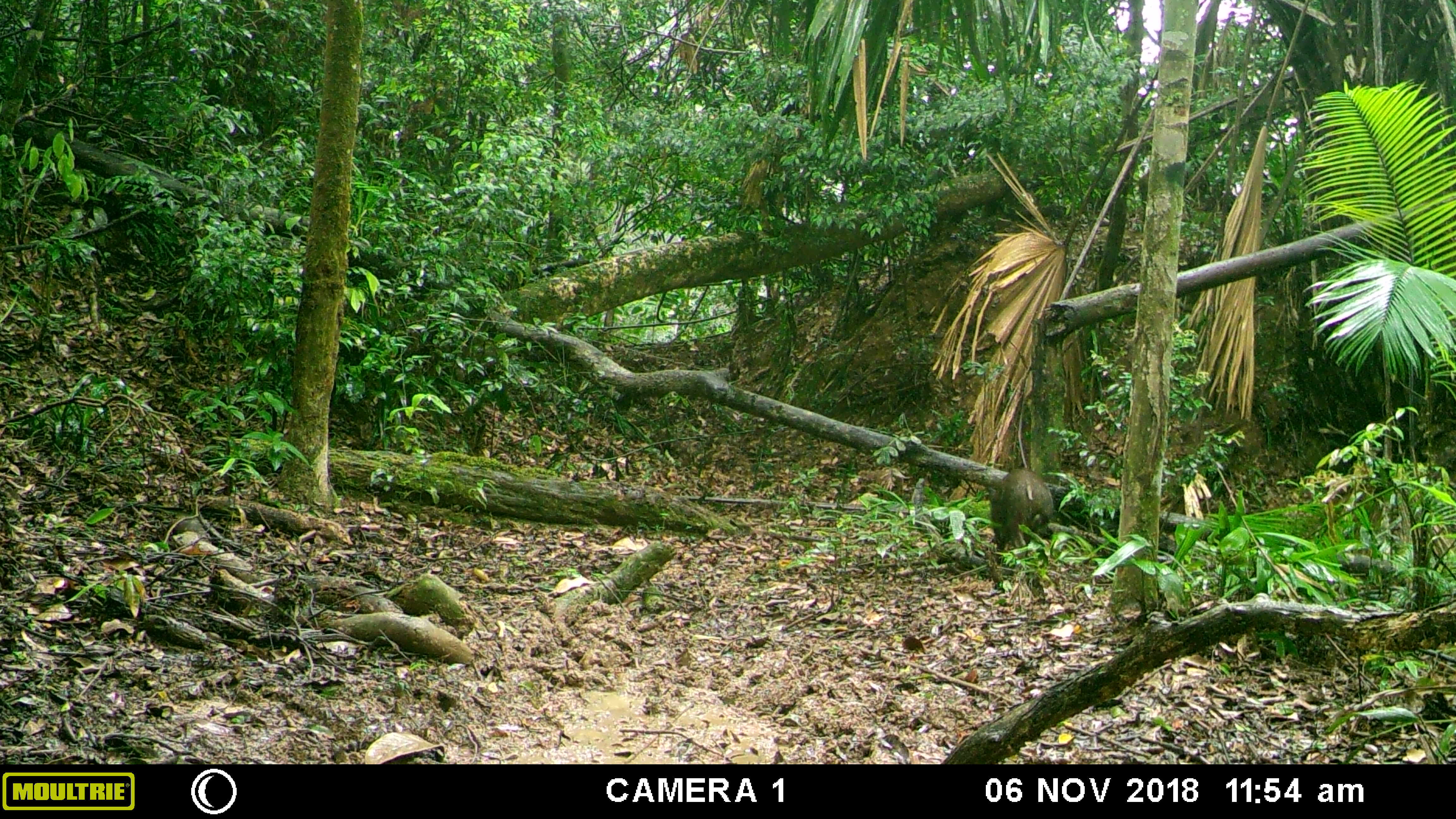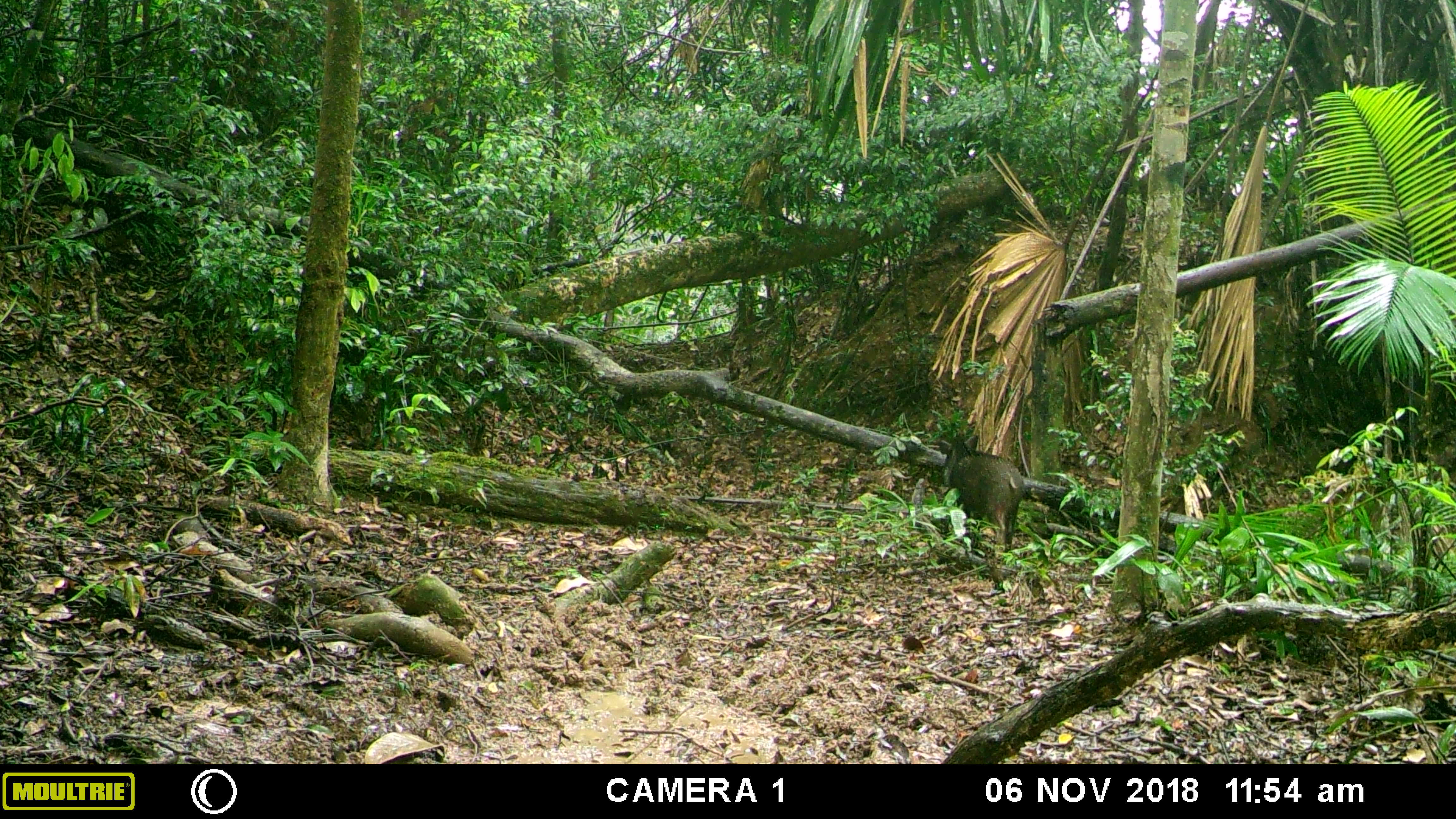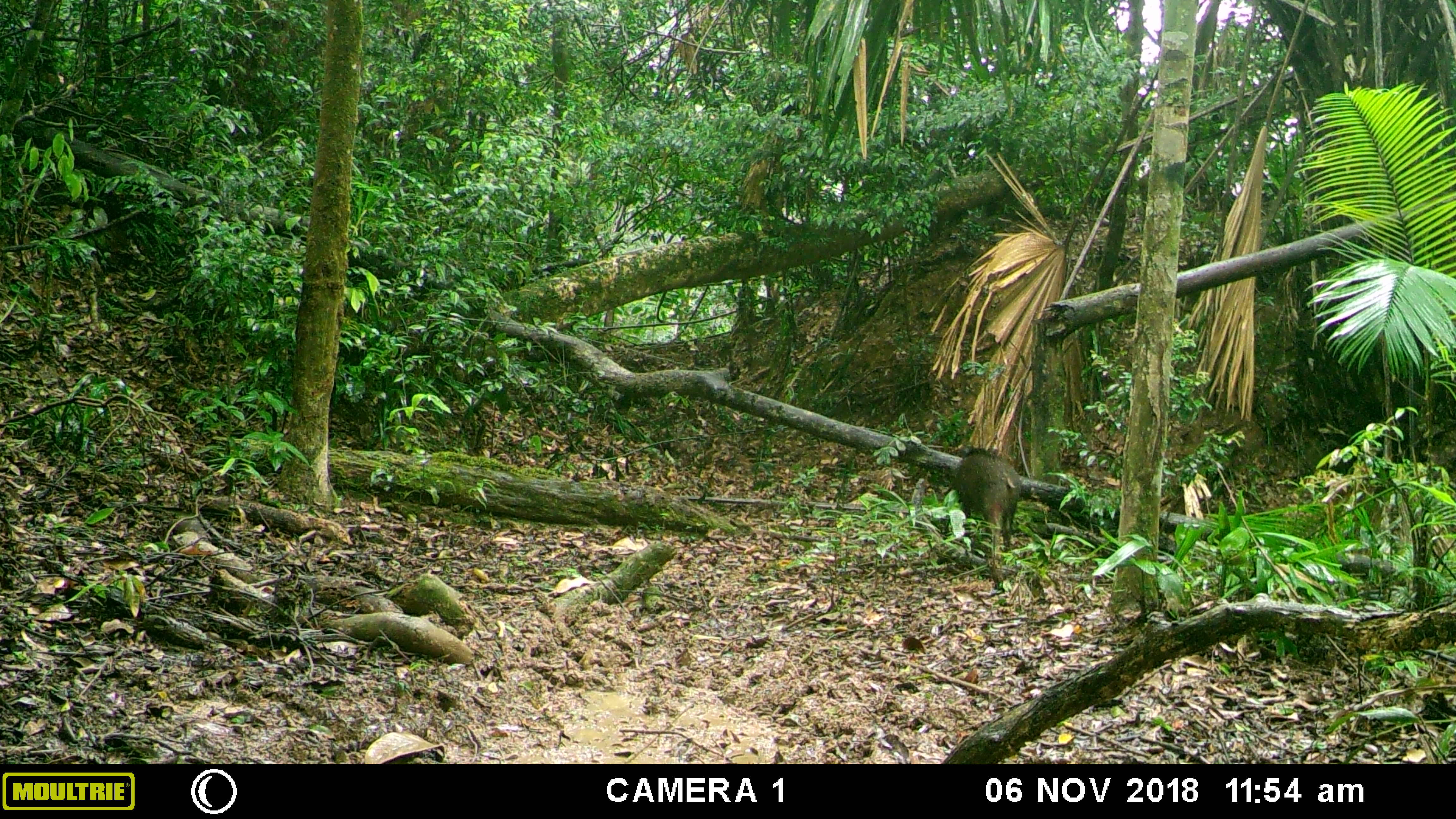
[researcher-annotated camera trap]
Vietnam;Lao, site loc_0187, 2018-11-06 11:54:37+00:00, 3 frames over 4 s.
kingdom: Animalia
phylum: Chordata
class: Mammalia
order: Artiodactyla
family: Suidae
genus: Sus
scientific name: Sus scrofa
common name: eurasian wild pig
Eurasian wild pig (Sus scrofa). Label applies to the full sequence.